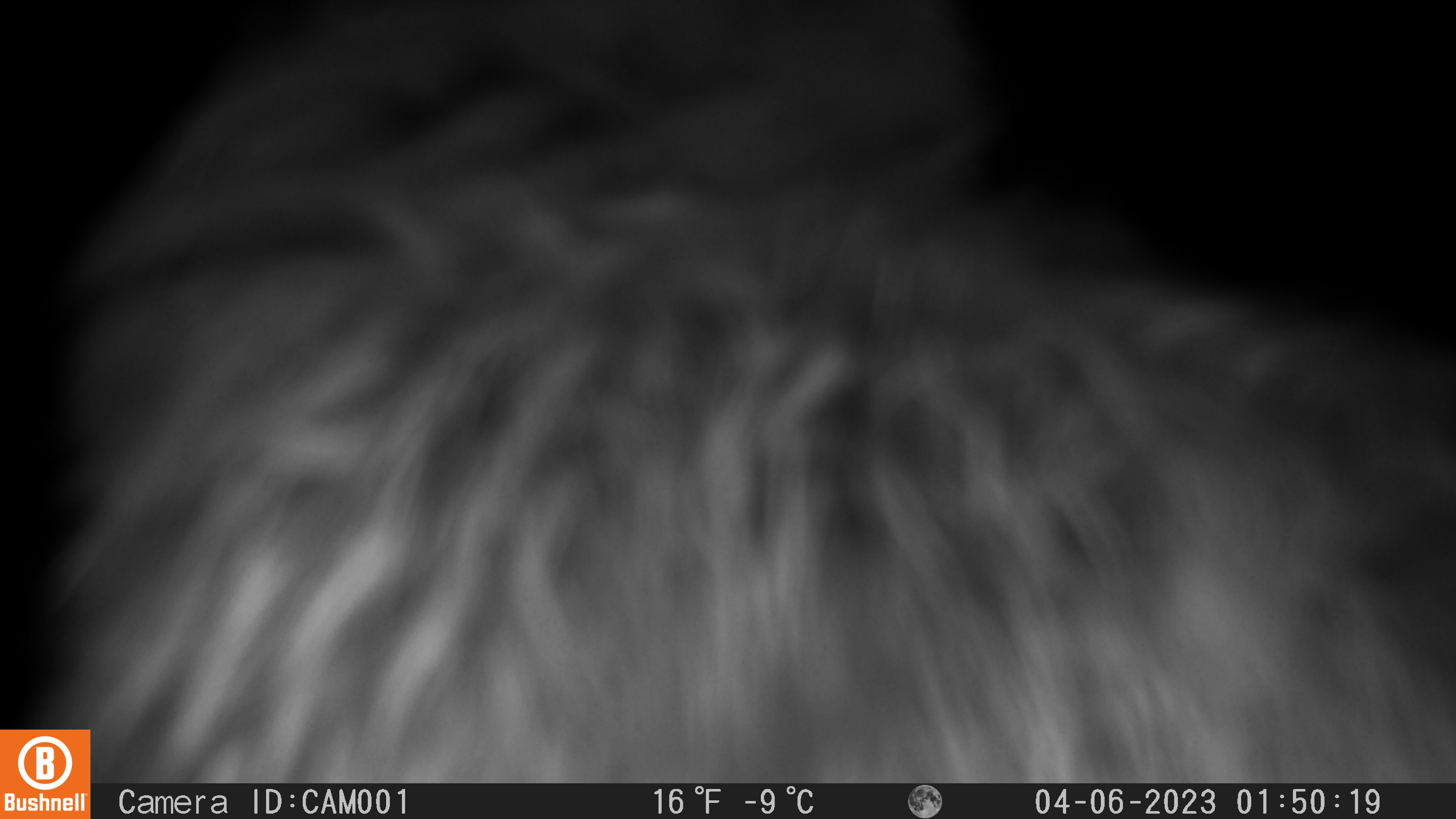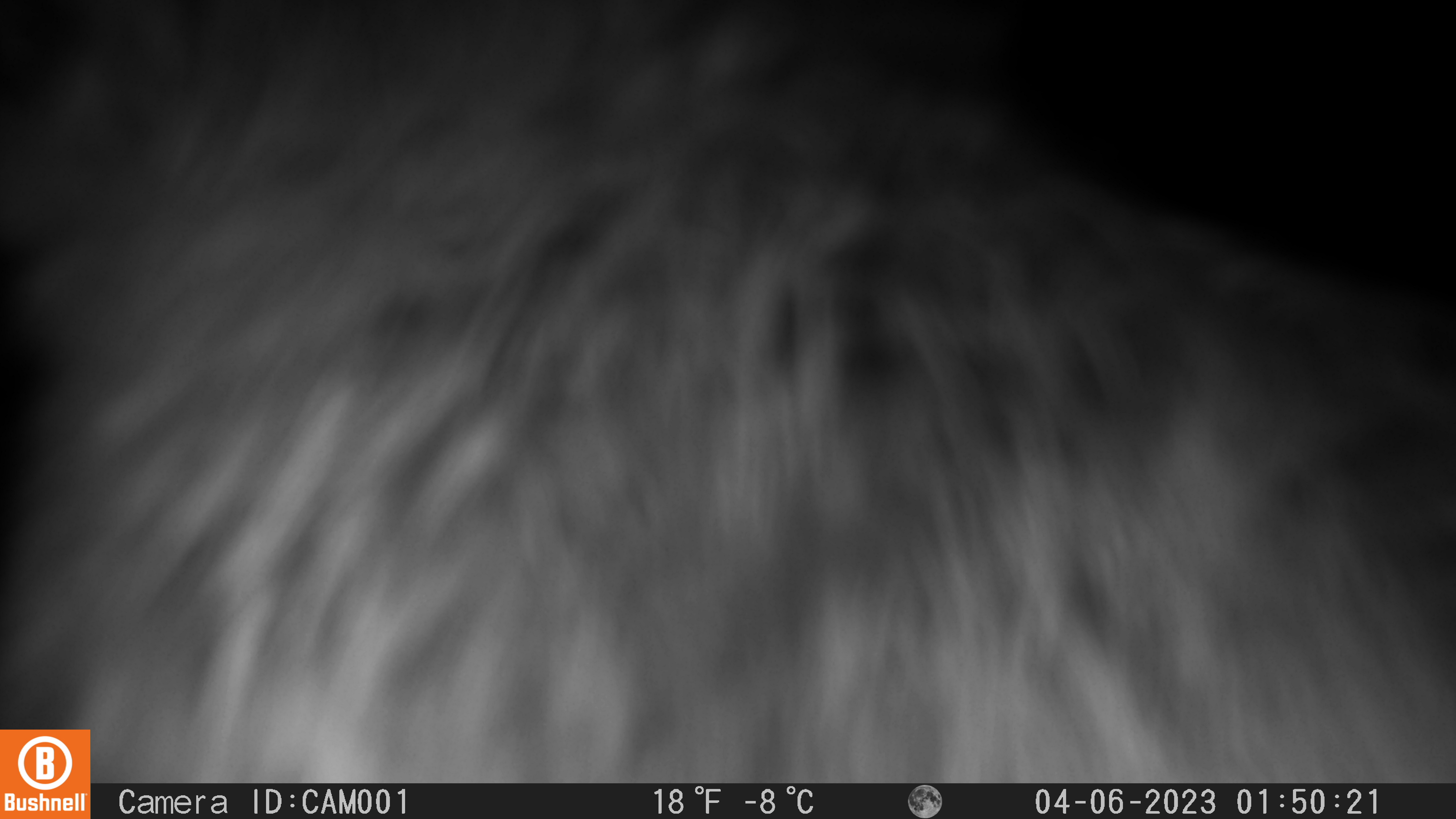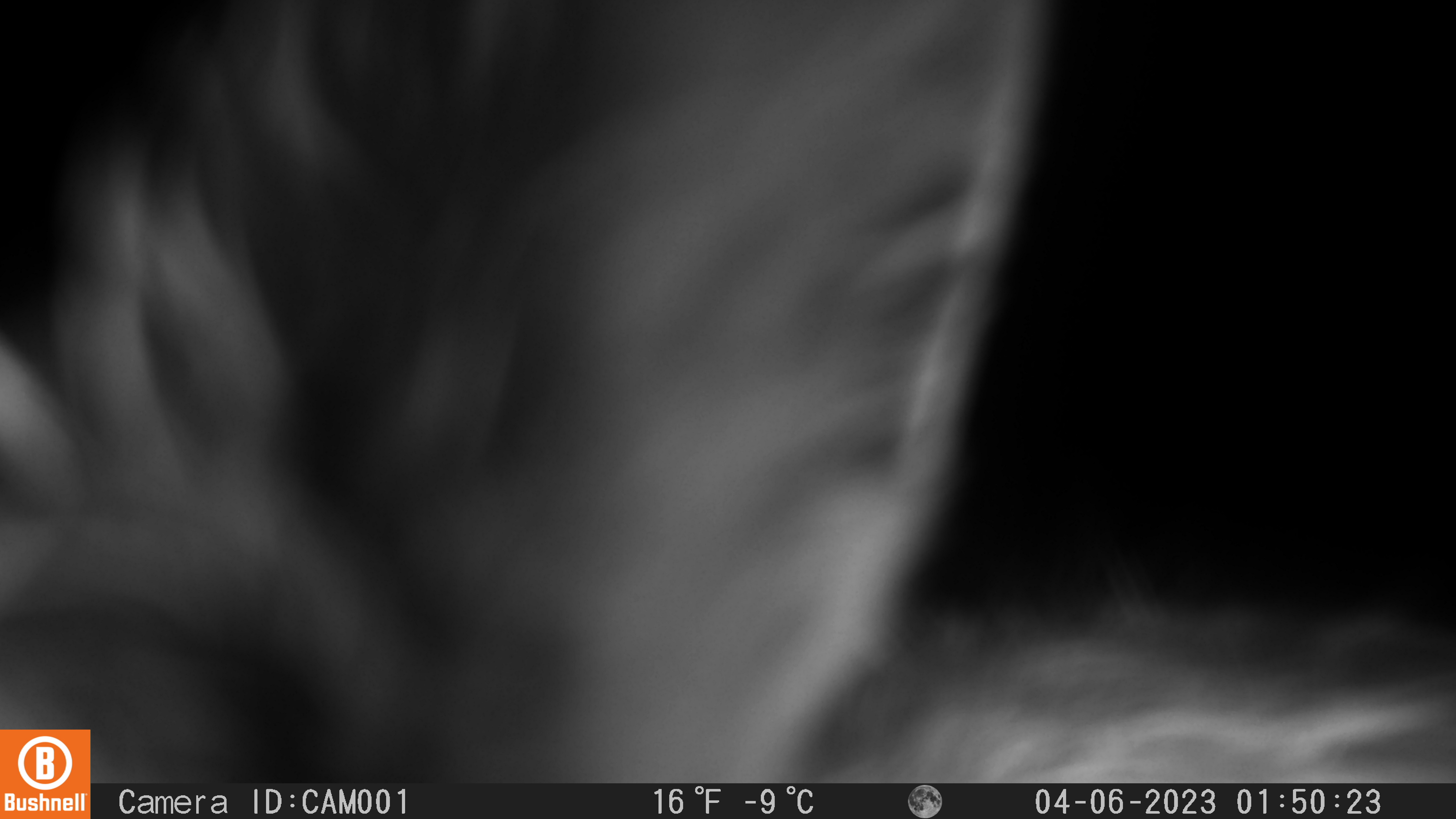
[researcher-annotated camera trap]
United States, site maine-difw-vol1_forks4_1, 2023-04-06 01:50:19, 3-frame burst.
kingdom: Animalia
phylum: Chordata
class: Mammalia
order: Lagomorpha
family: Leporidae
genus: Lepus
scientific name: Lepus americanus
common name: snowshoe hare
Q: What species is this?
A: Snowshoe hare (Lepus americanus).